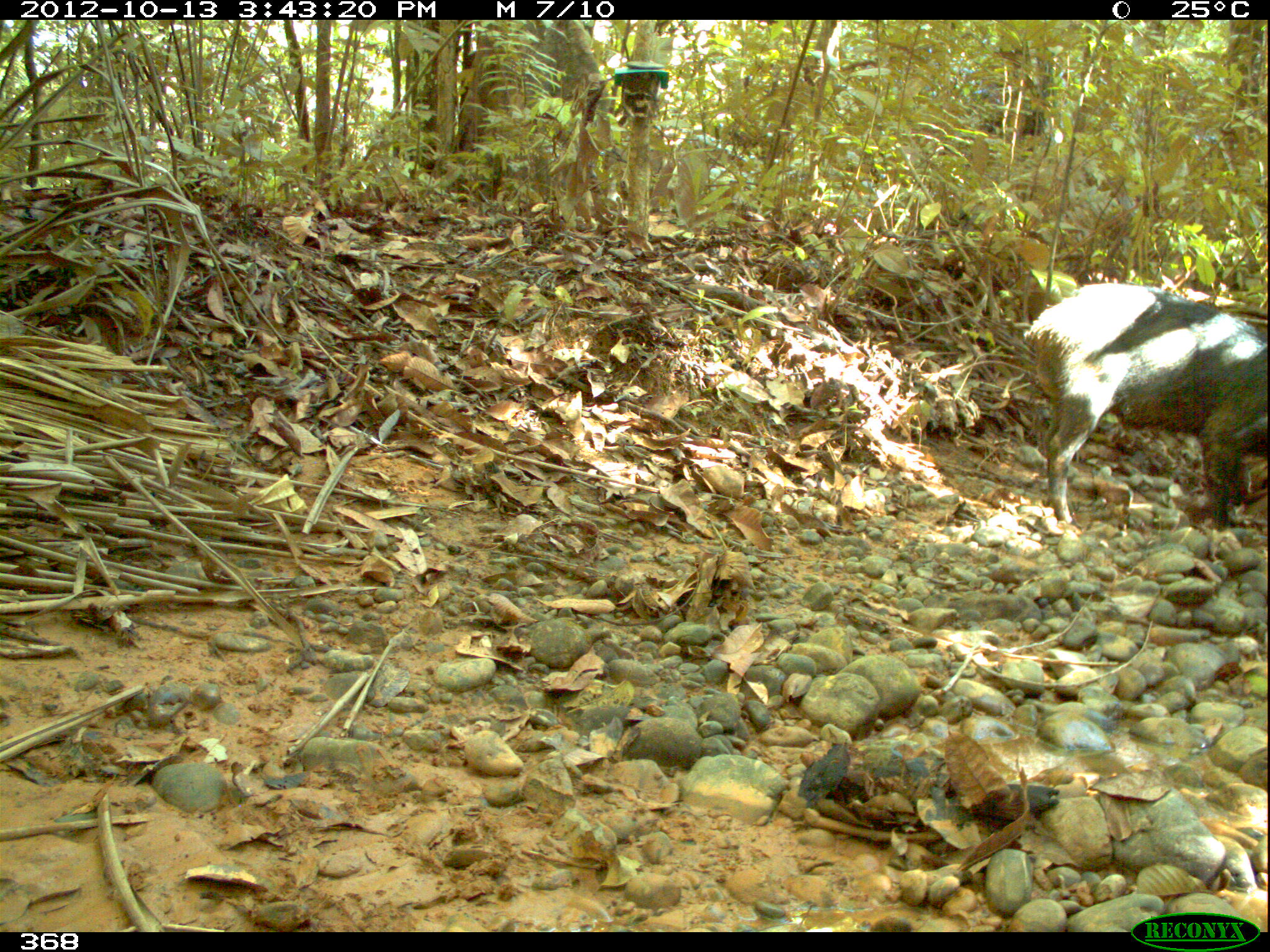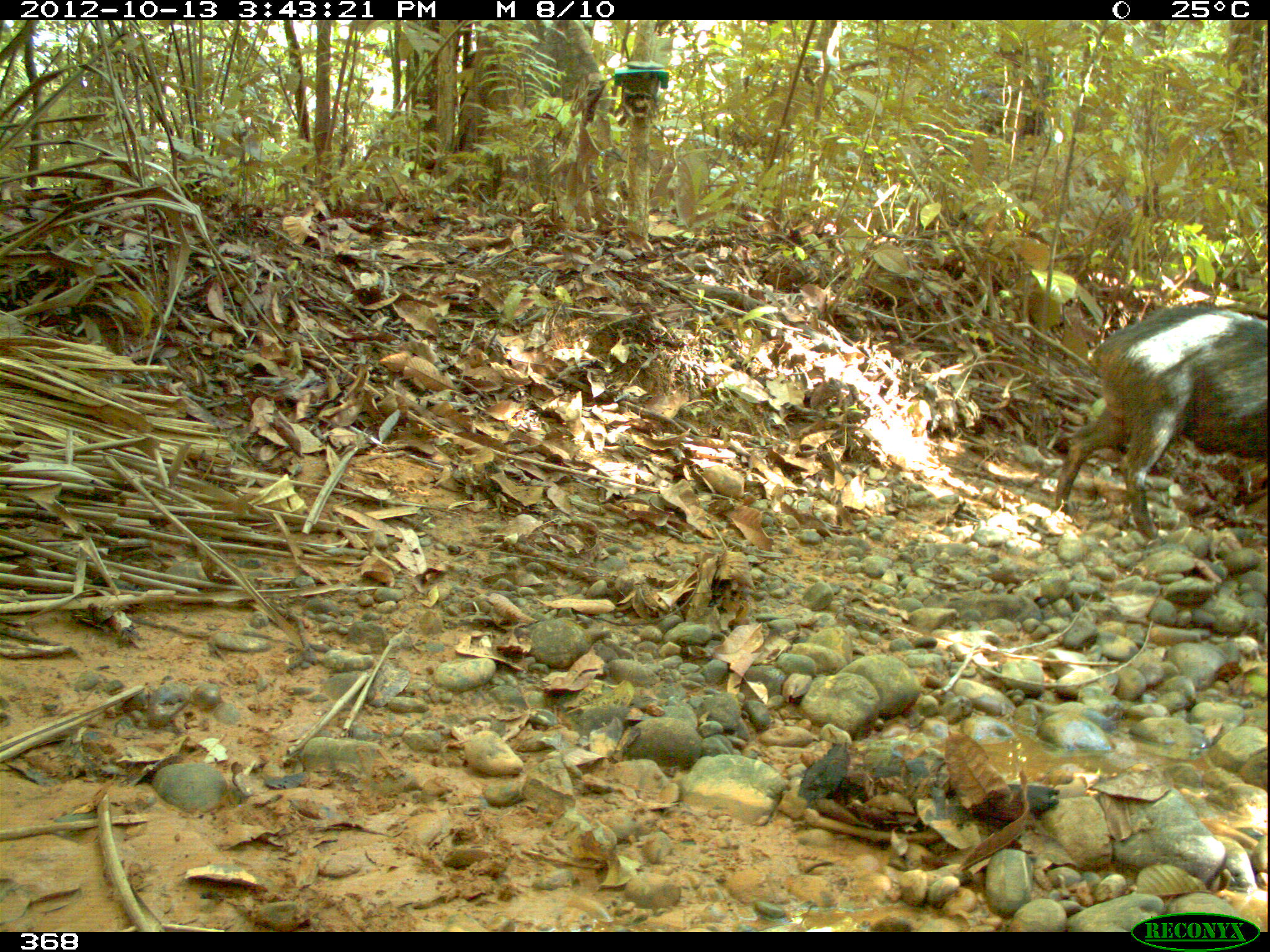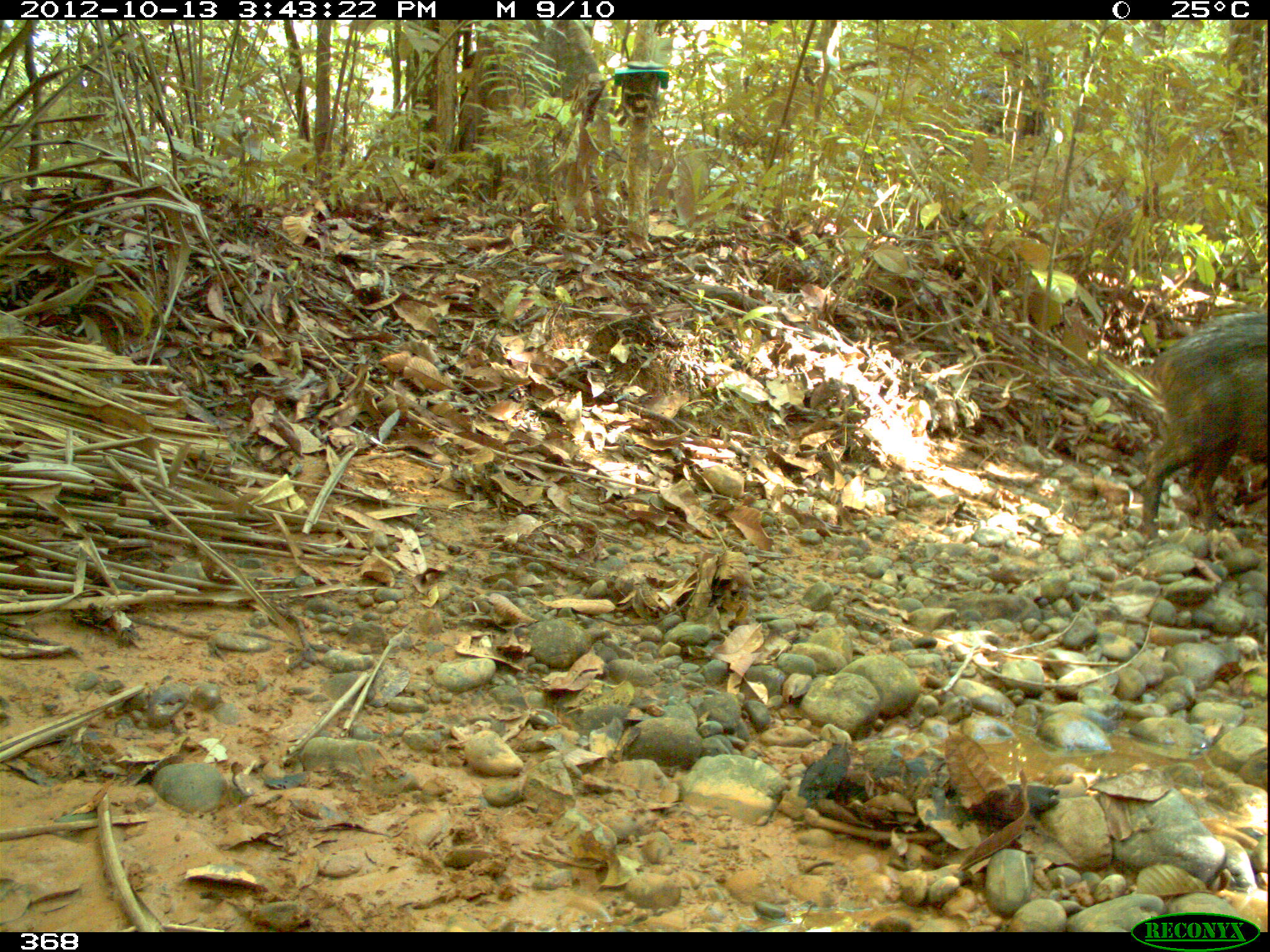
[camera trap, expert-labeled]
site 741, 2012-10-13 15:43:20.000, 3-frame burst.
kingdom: Animalia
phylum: Chordata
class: Mammalia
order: Artiodactyla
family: Tayassuidae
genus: Tayassu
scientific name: Tayassu pecari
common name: white-lipped peccary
Tayassu pecari (white-lipped peccary).